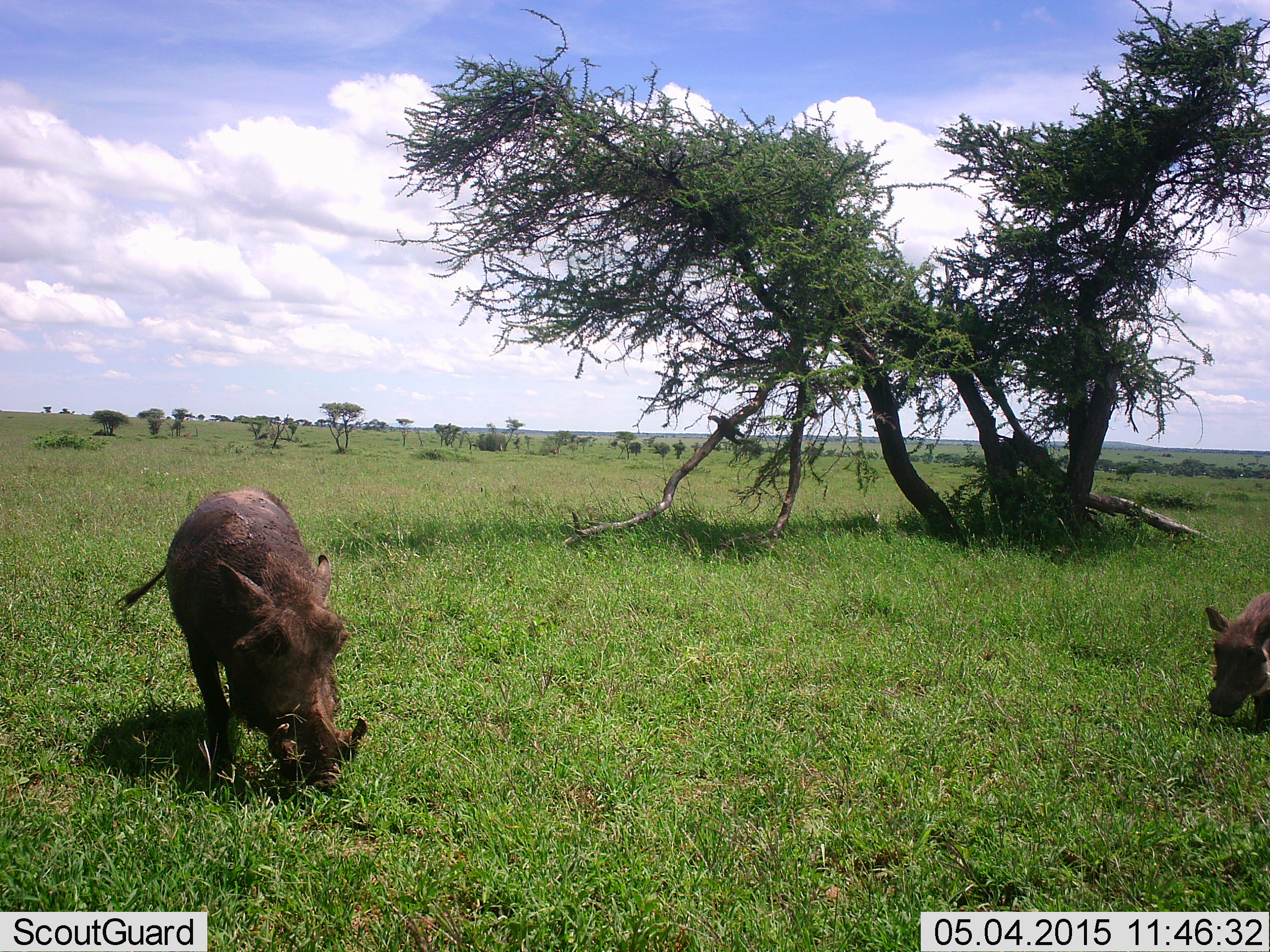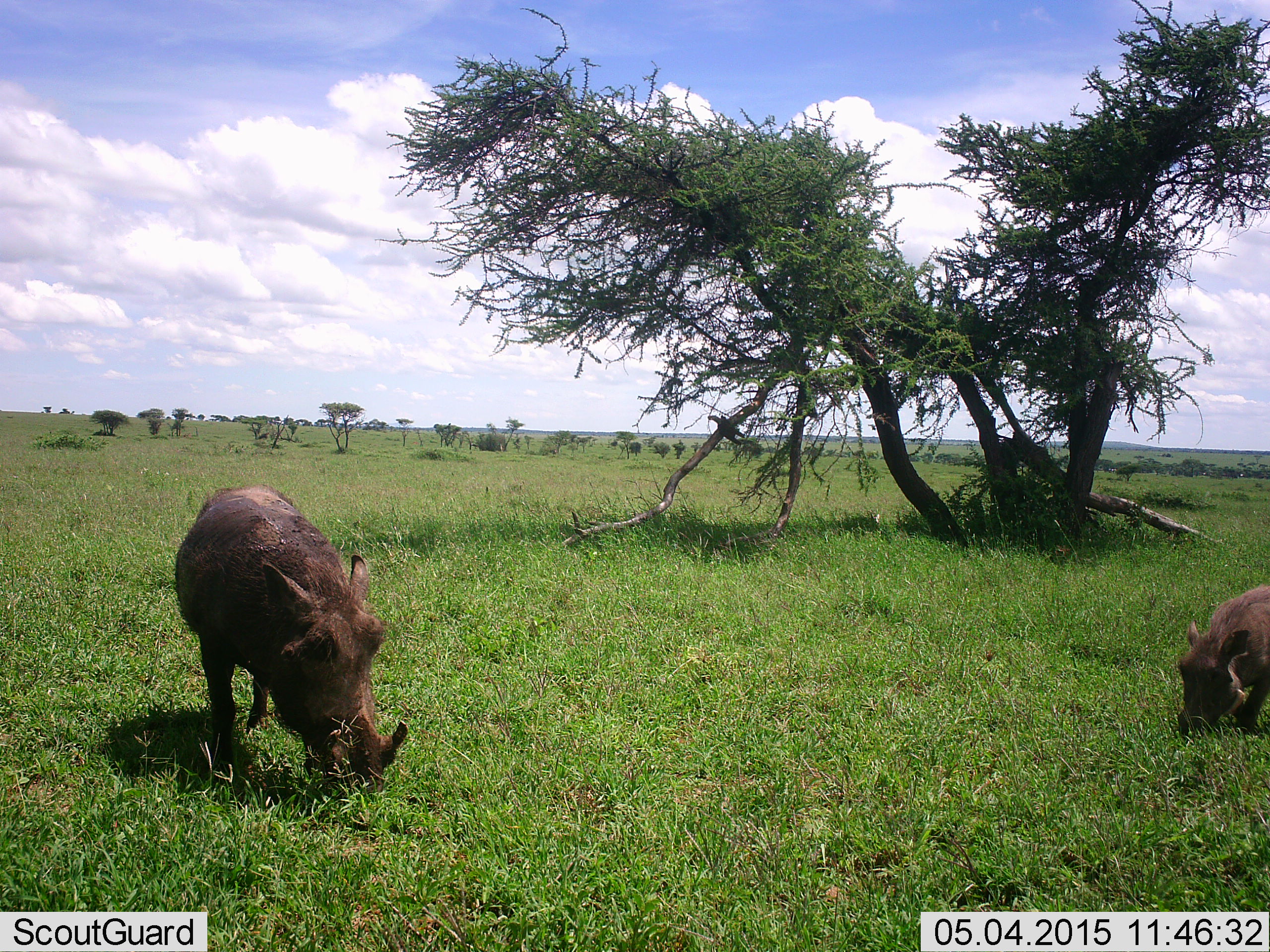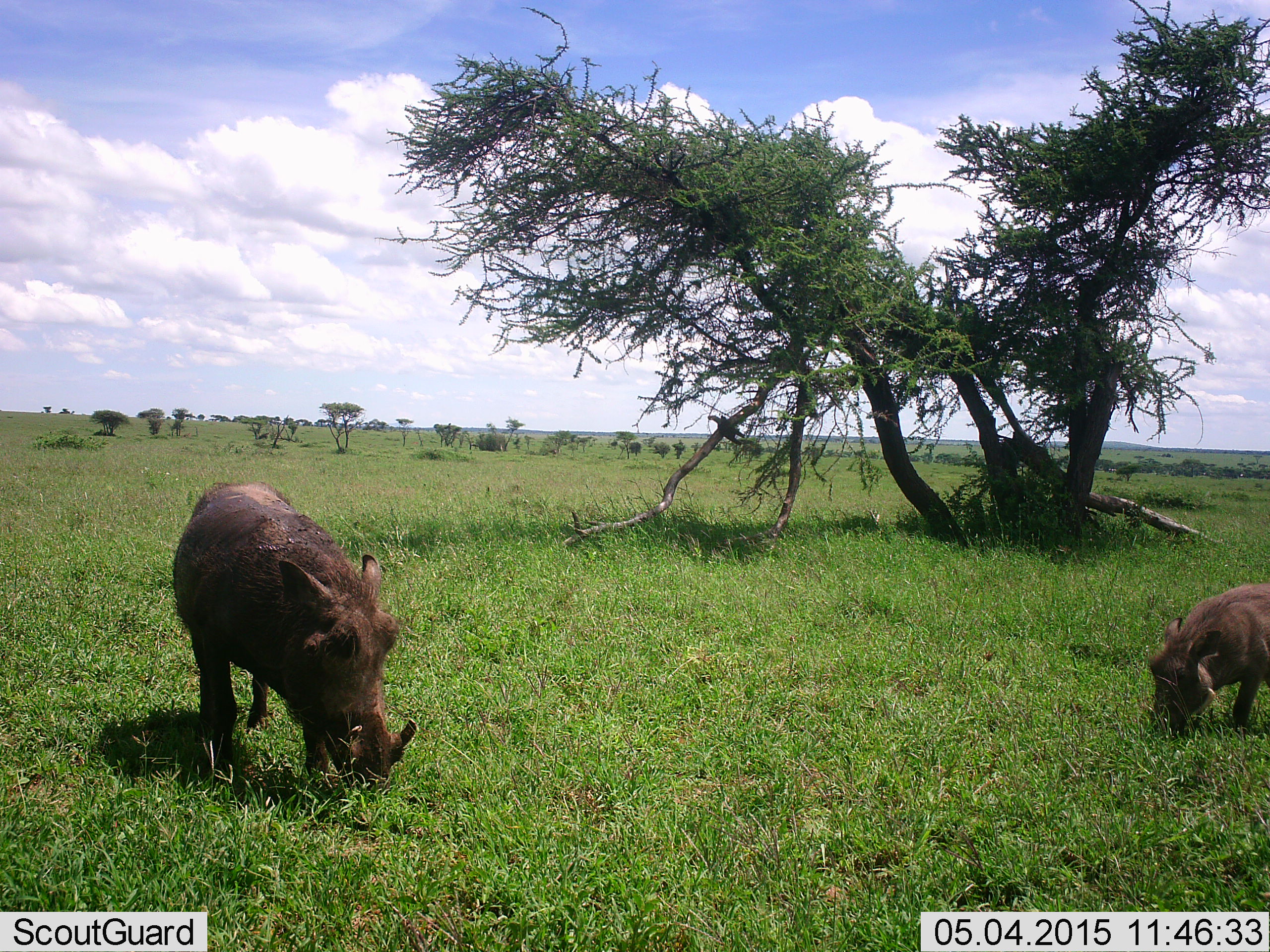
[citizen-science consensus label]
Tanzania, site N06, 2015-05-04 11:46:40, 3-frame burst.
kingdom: Animalia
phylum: Chordata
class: Mammalia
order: Artiodactyla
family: Suidae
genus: Phacochoerus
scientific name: Phacochoerus africanus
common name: warthog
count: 2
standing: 10%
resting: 0%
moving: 0%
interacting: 0%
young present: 30%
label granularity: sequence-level